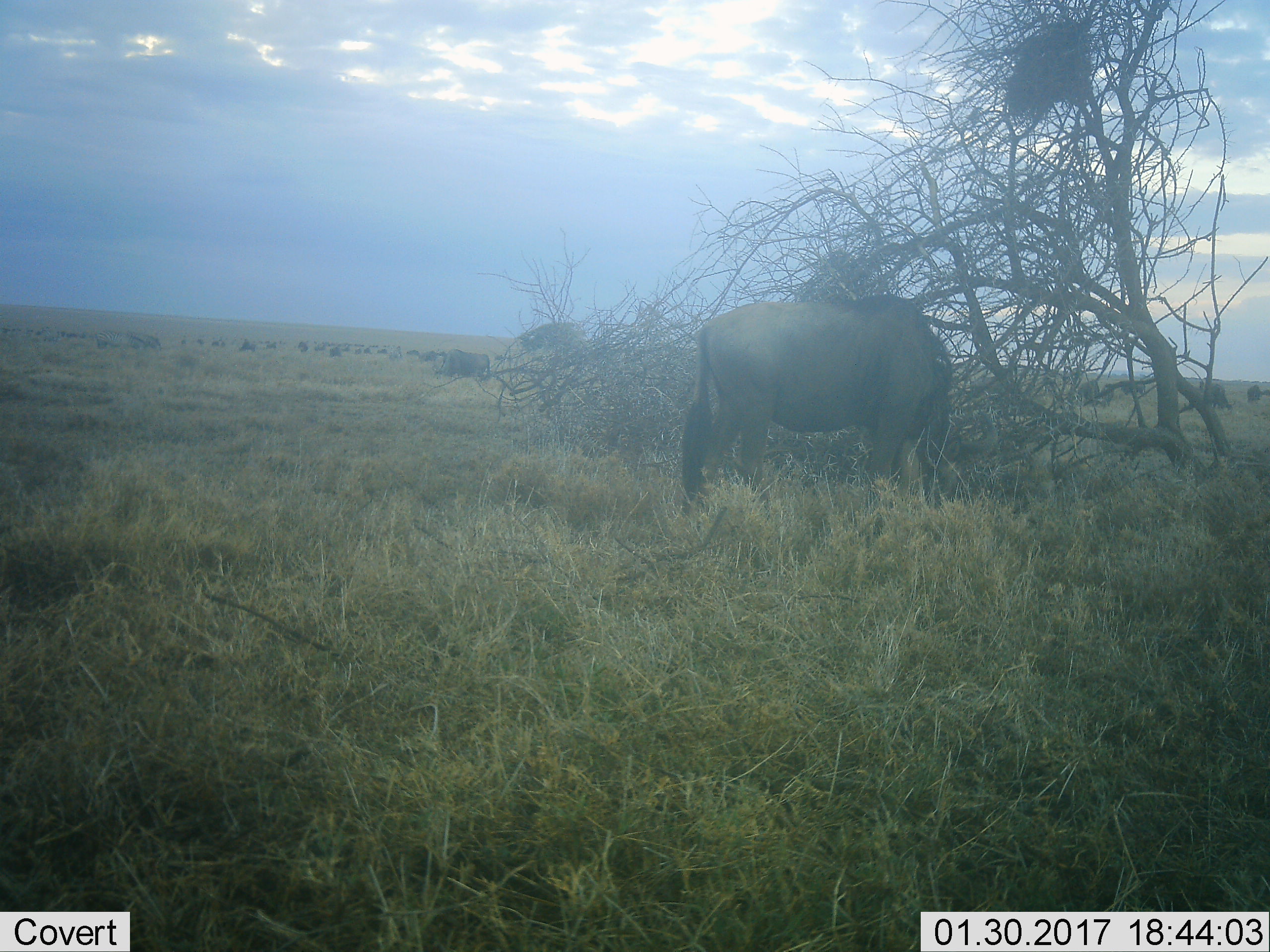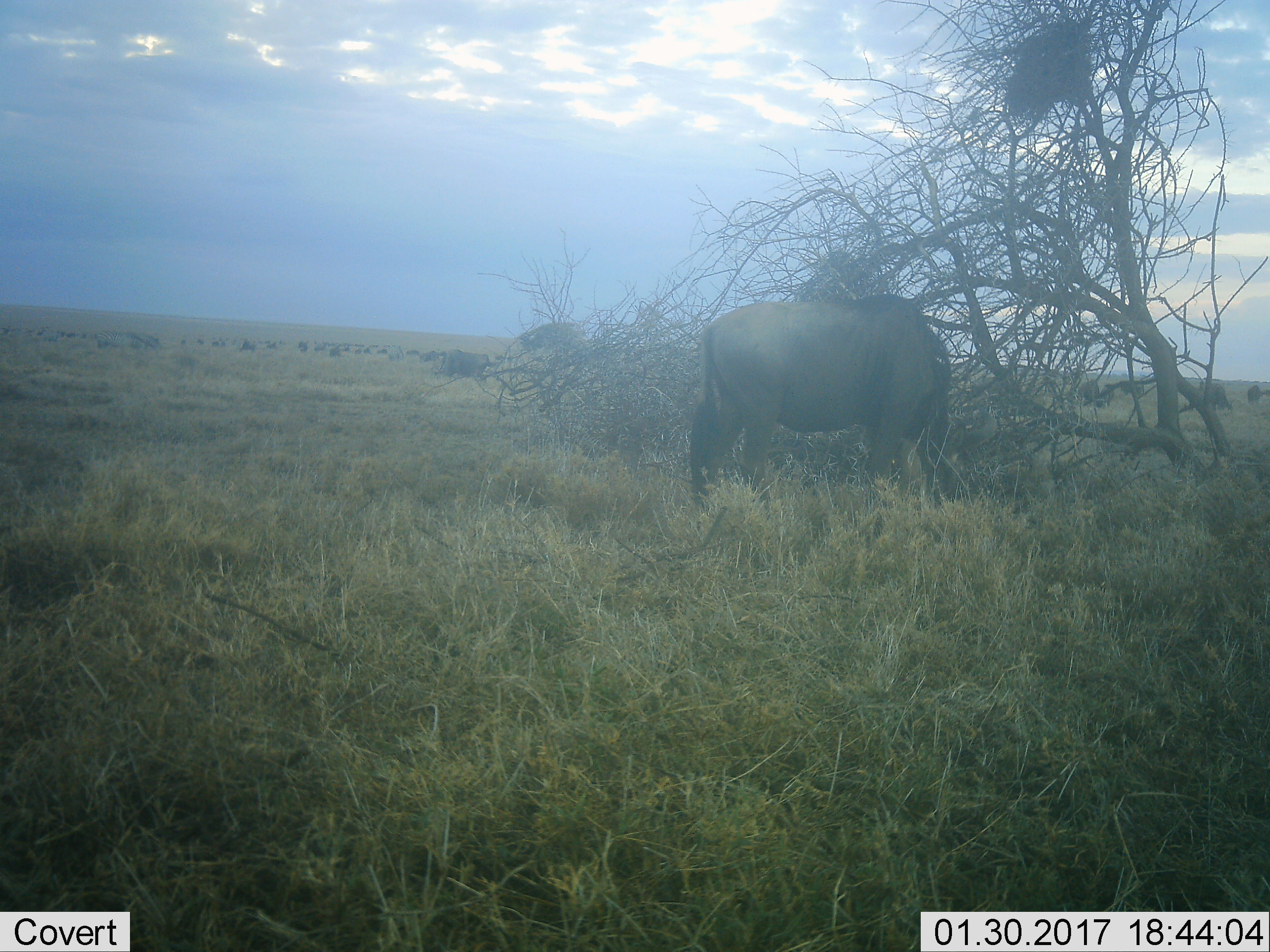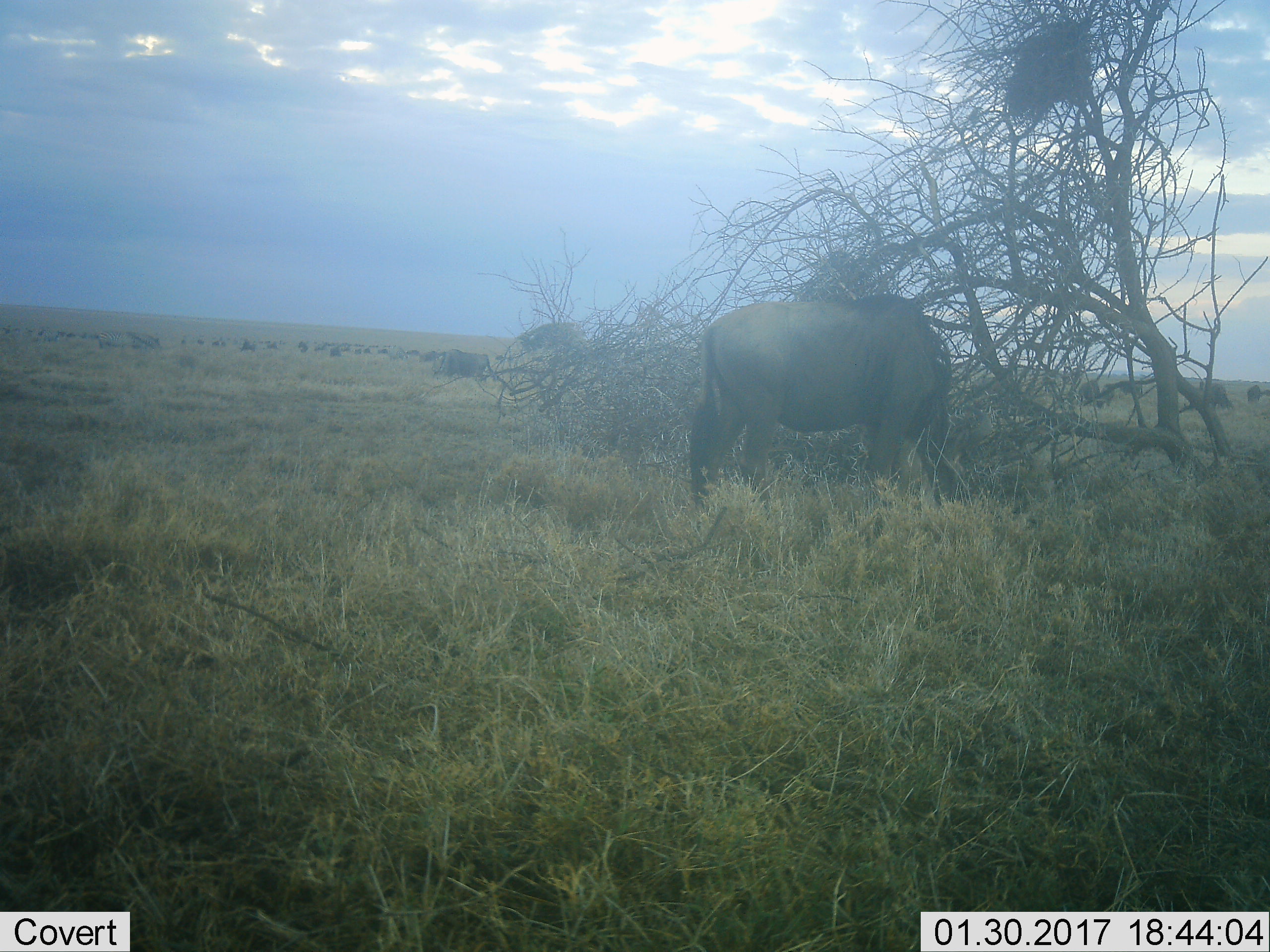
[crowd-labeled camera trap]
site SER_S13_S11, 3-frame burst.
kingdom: Animalia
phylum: Chordata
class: Mammalia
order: Artiodactyla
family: Bovidae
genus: Connochaetes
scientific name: Connochaetes taurinus taurinus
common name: blue wildebeest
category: wildebeestblue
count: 11-50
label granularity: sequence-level